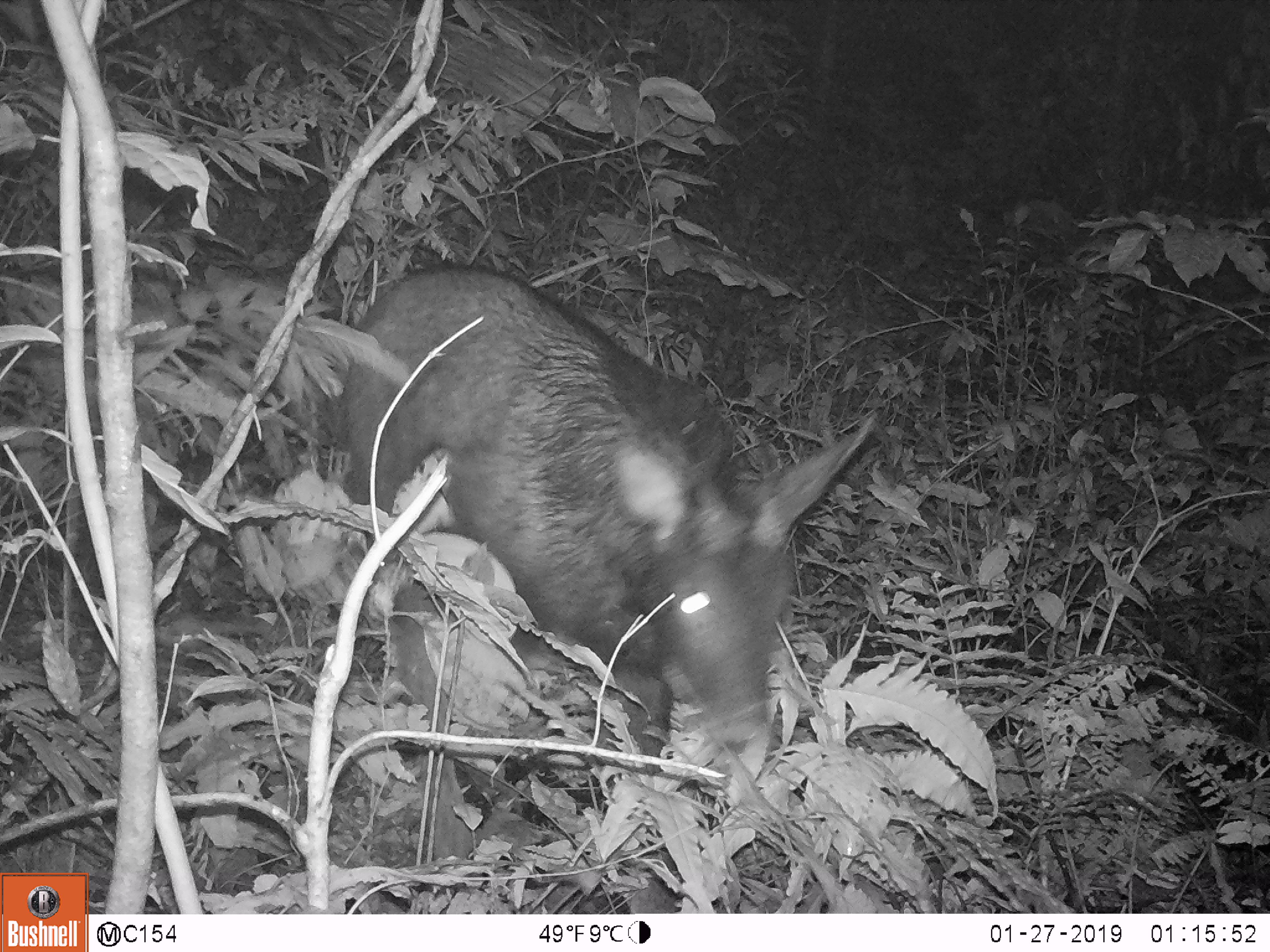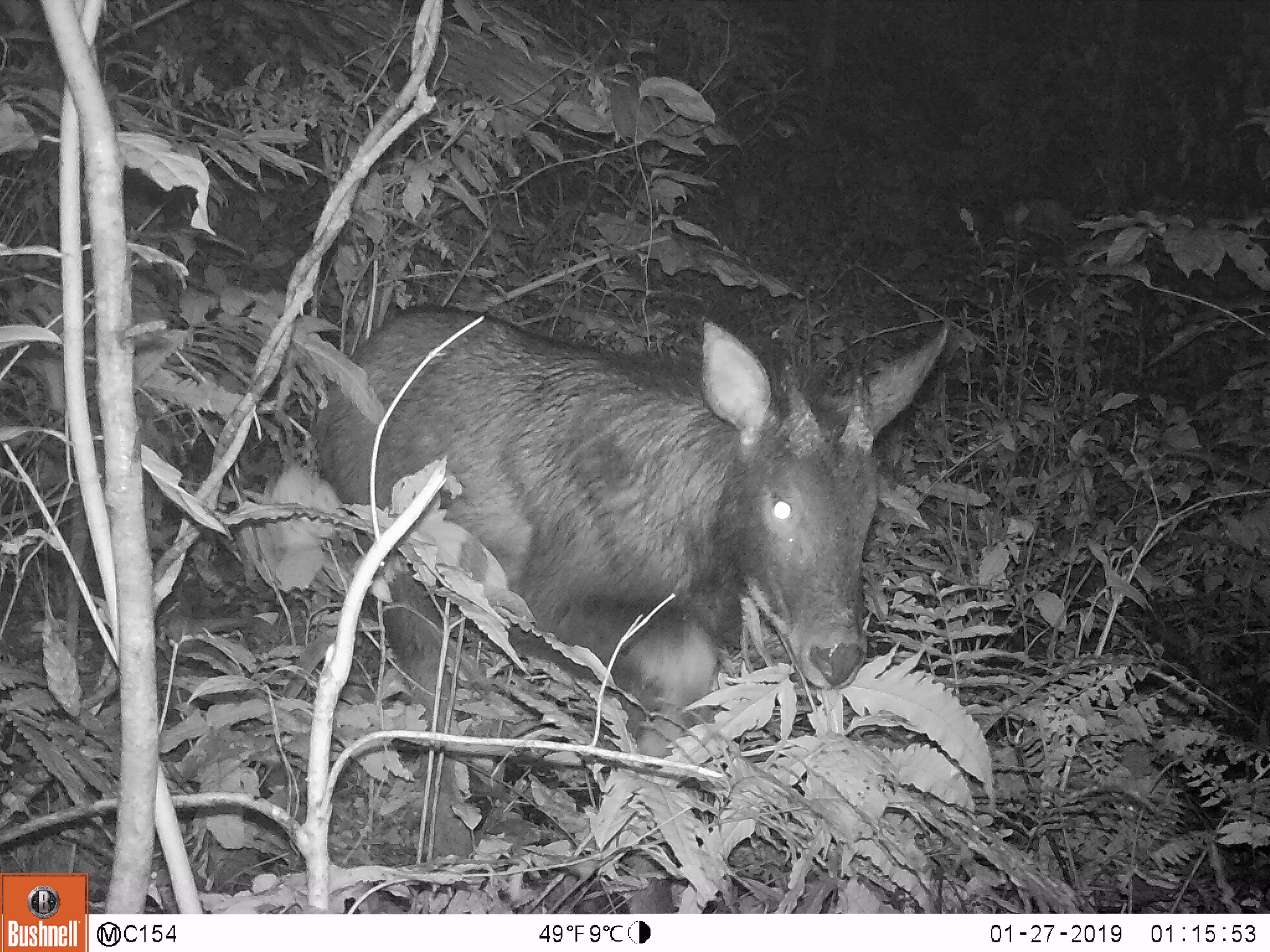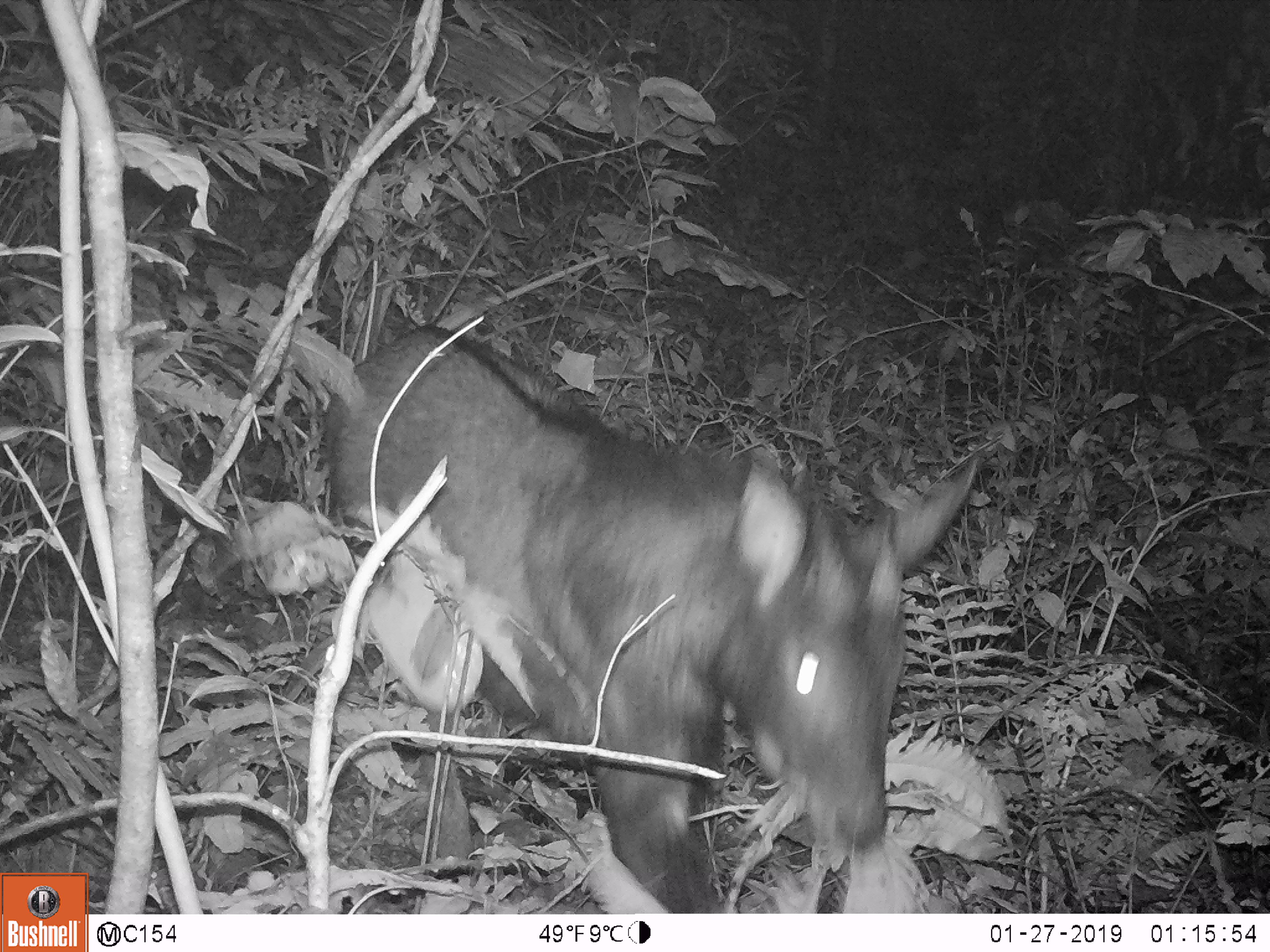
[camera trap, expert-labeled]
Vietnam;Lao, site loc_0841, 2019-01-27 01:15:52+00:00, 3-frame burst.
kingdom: Animalia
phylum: Chordata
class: Mammalia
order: Artiodactyla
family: Bovidae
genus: Capricornis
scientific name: Capricornis sumatraensis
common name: chinese serow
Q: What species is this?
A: Chinese serow (Capricornis sumatraensis).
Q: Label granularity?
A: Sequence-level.